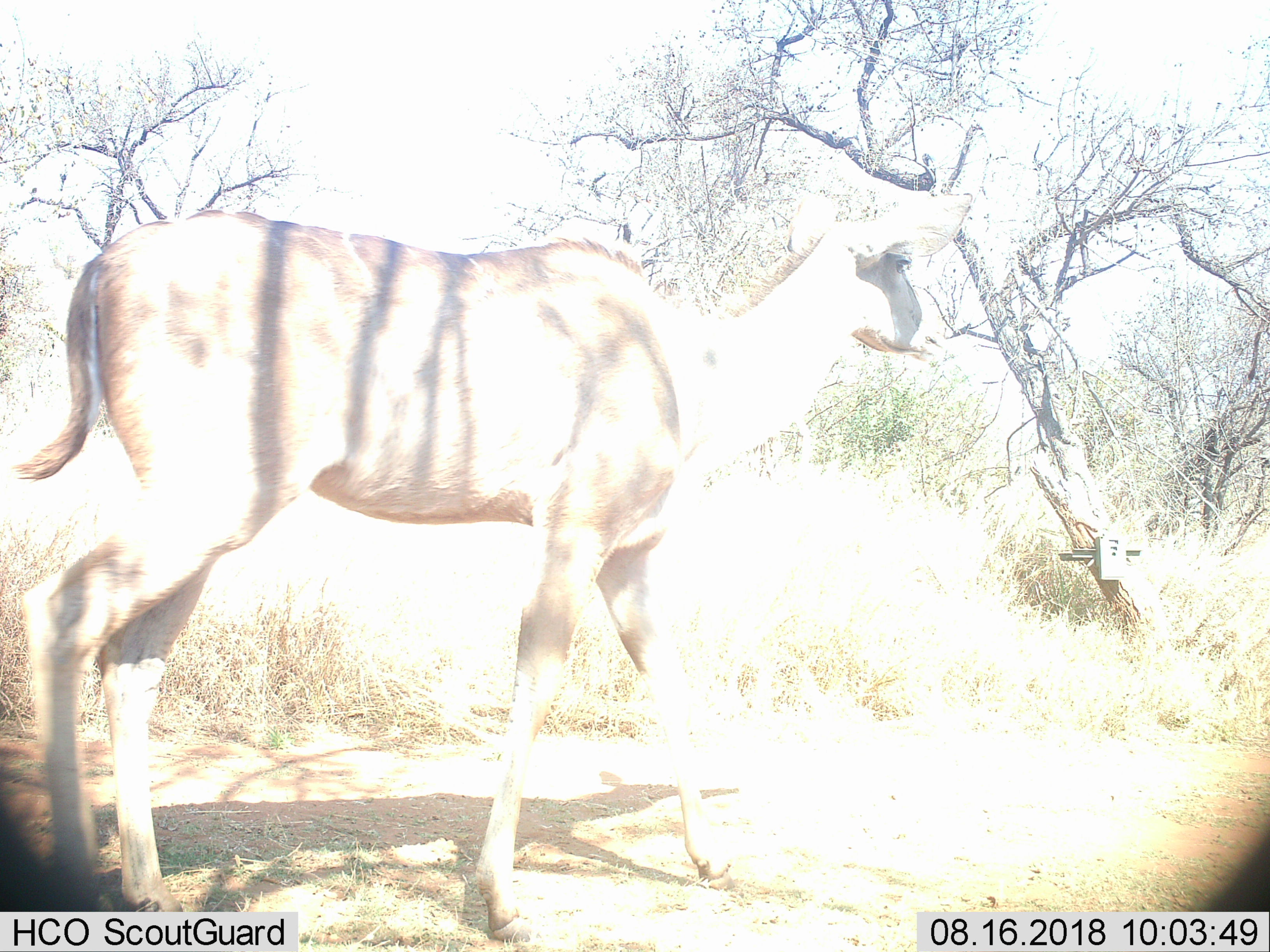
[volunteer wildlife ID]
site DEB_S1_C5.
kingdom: Animalia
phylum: Chordata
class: Mammalia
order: Artiodactyla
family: Bovidae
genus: Tragelaphus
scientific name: Tragelaphus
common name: kudu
Kudu (Tragelaphus), count 1. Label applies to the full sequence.